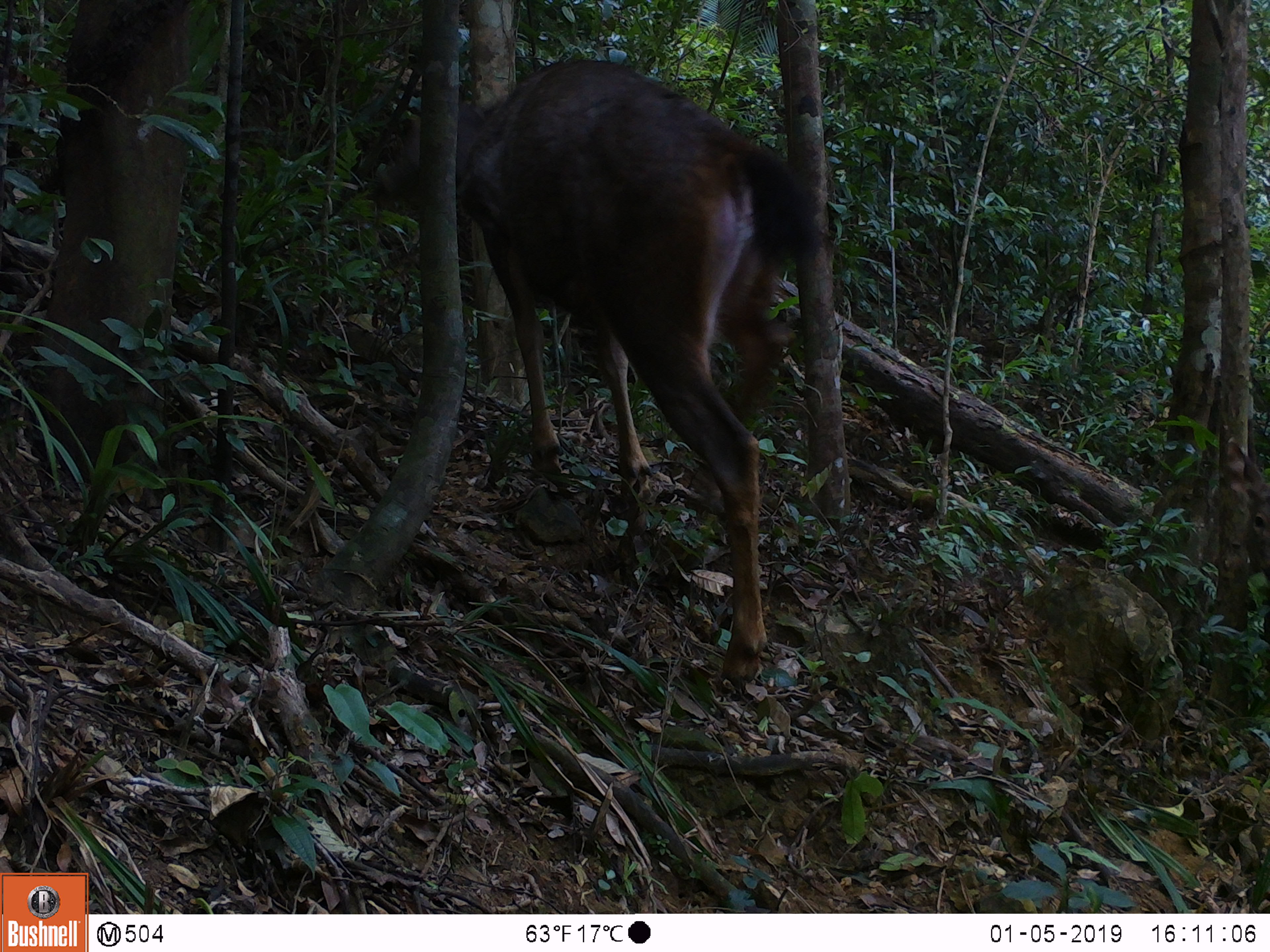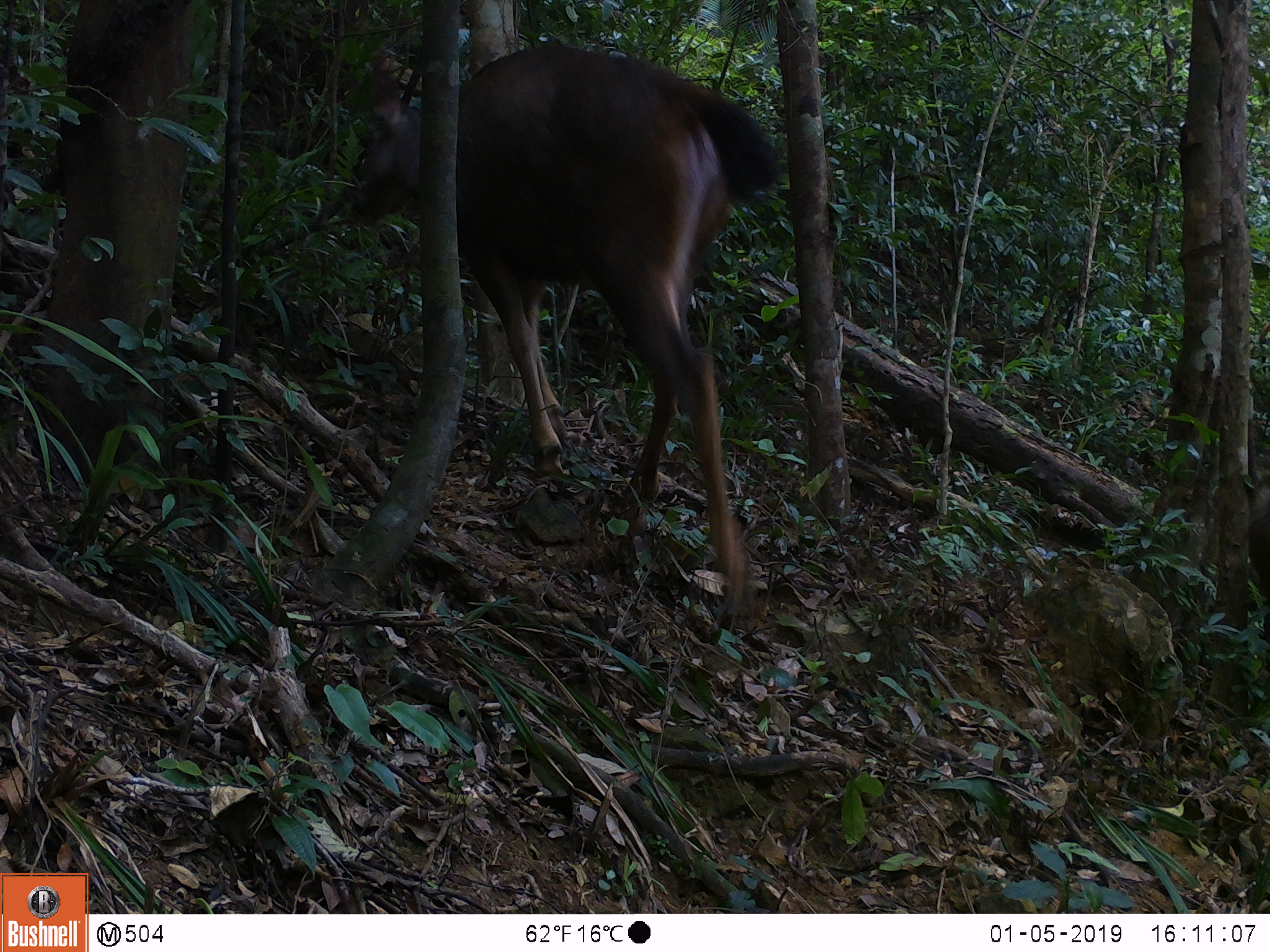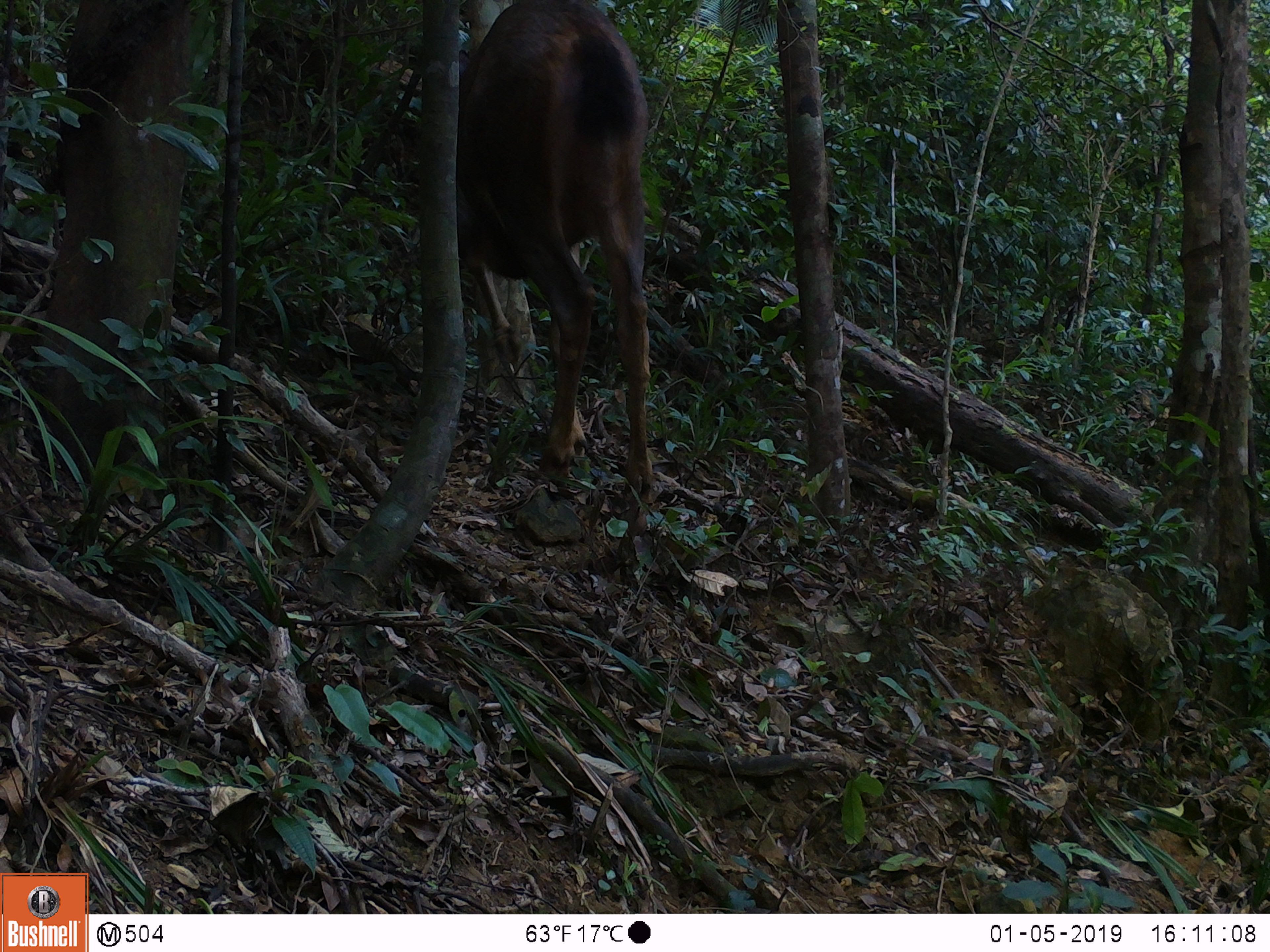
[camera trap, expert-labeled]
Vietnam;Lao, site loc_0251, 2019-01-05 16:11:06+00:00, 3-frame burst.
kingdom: Animalia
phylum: Chordata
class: Mammalia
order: Artiodactyla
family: Cervidae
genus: Rusa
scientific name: Rusa unicolor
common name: sambar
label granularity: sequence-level